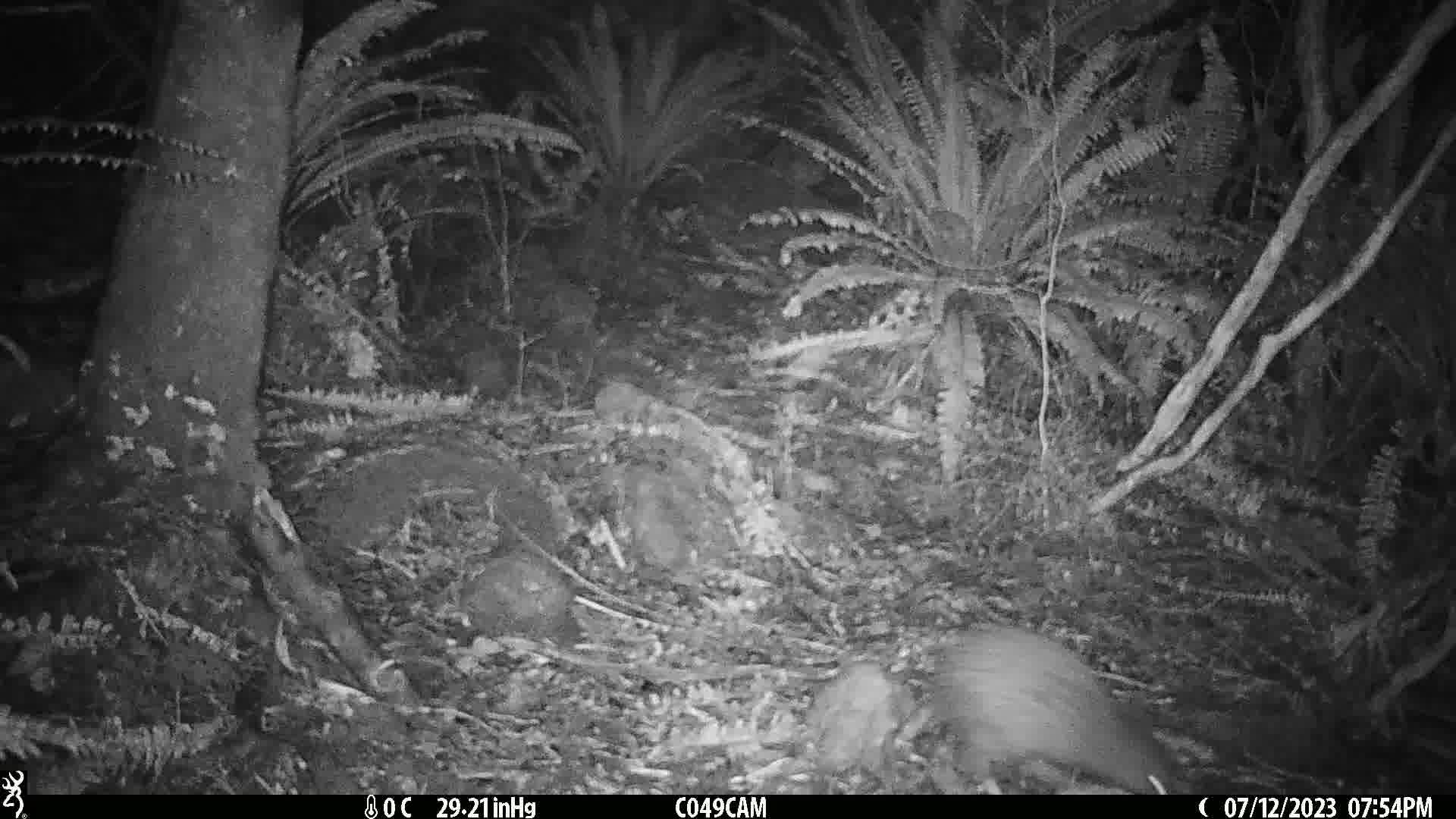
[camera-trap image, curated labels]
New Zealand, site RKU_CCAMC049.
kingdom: Animalia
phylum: Chordata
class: Aves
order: Apterygiformes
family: Apterygidae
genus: Apteryx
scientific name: Apteryx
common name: kiwi